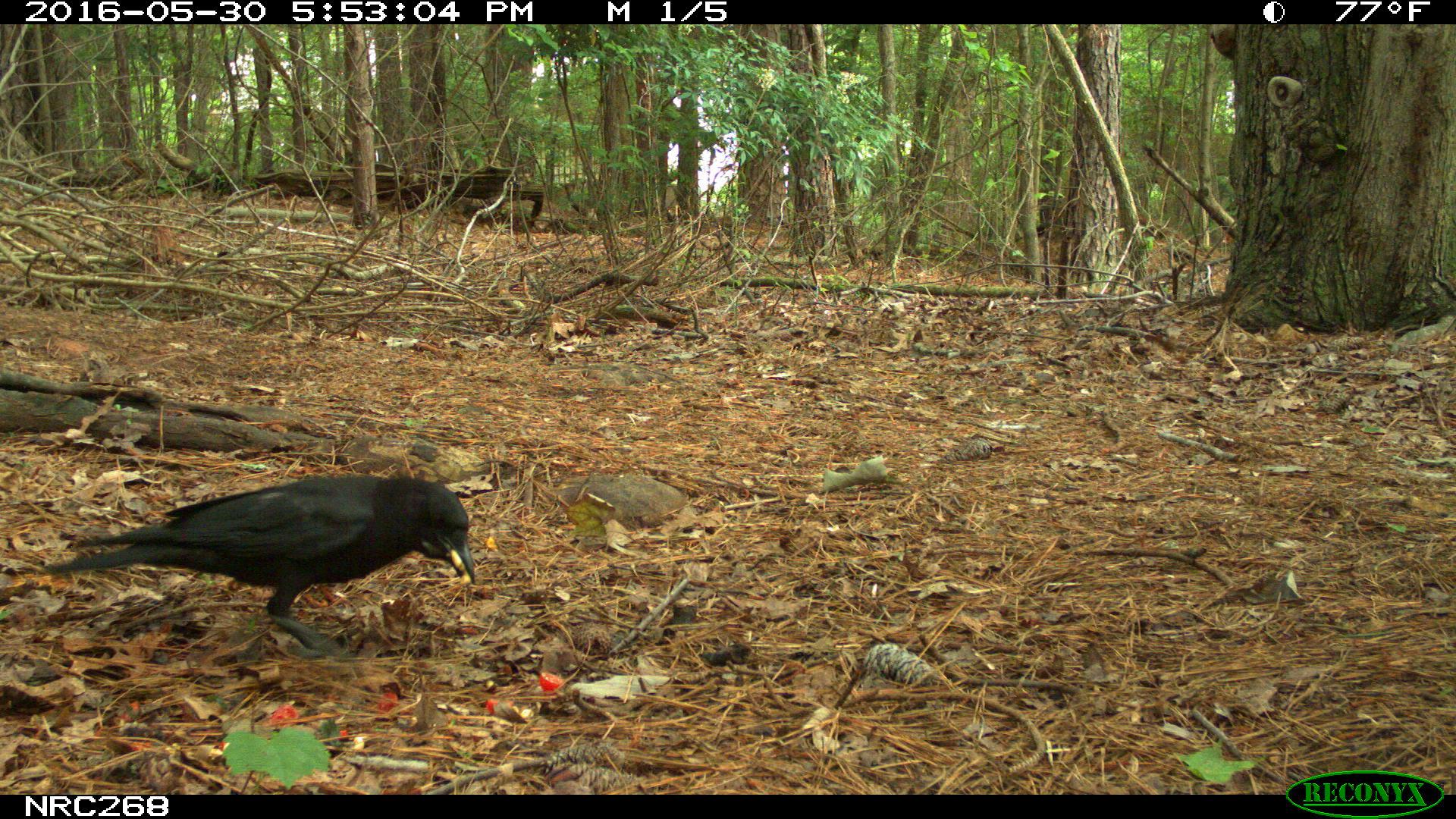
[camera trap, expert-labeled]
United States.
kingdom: Animalia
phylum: Chordata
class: Aves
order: Passeriformes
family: Corvidae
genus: Corvus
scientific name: Corvus brachyrhynchos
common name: american crow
American Crow (Corvus brachyrhynchos).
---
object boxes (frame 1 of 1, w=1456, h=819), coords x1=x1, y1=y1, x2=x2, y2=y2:
American Crow: x1=63, y1=469, x2=473, y2=648